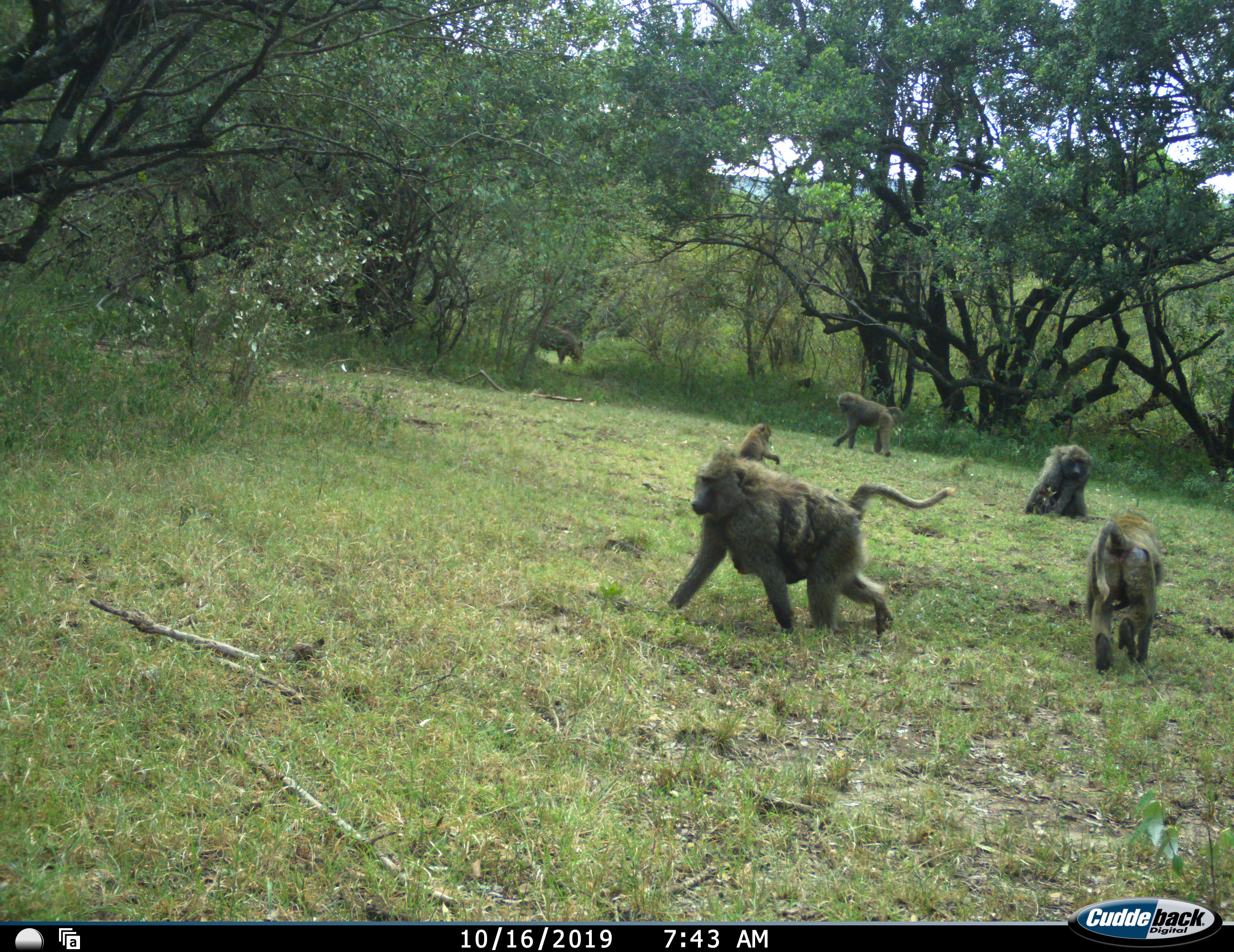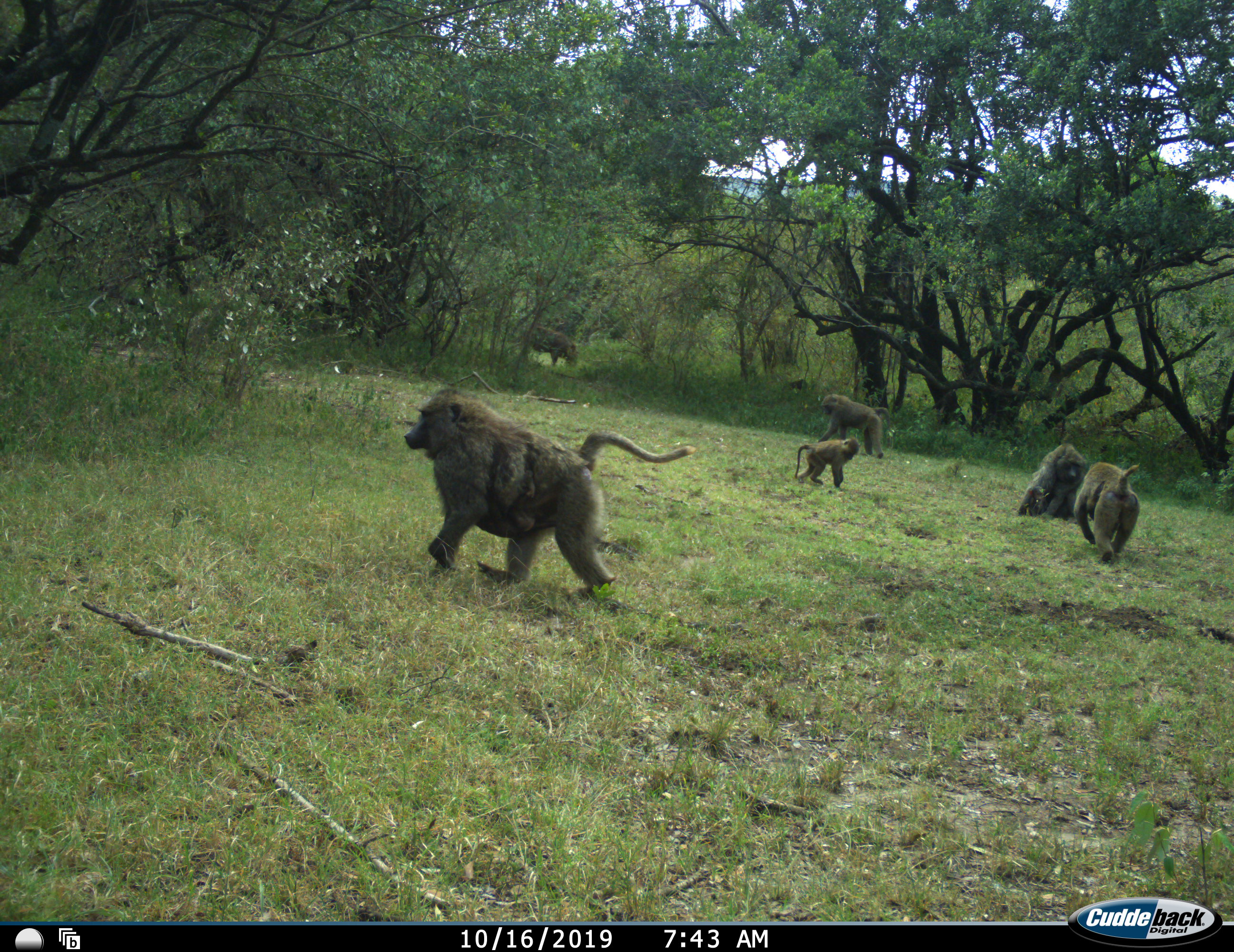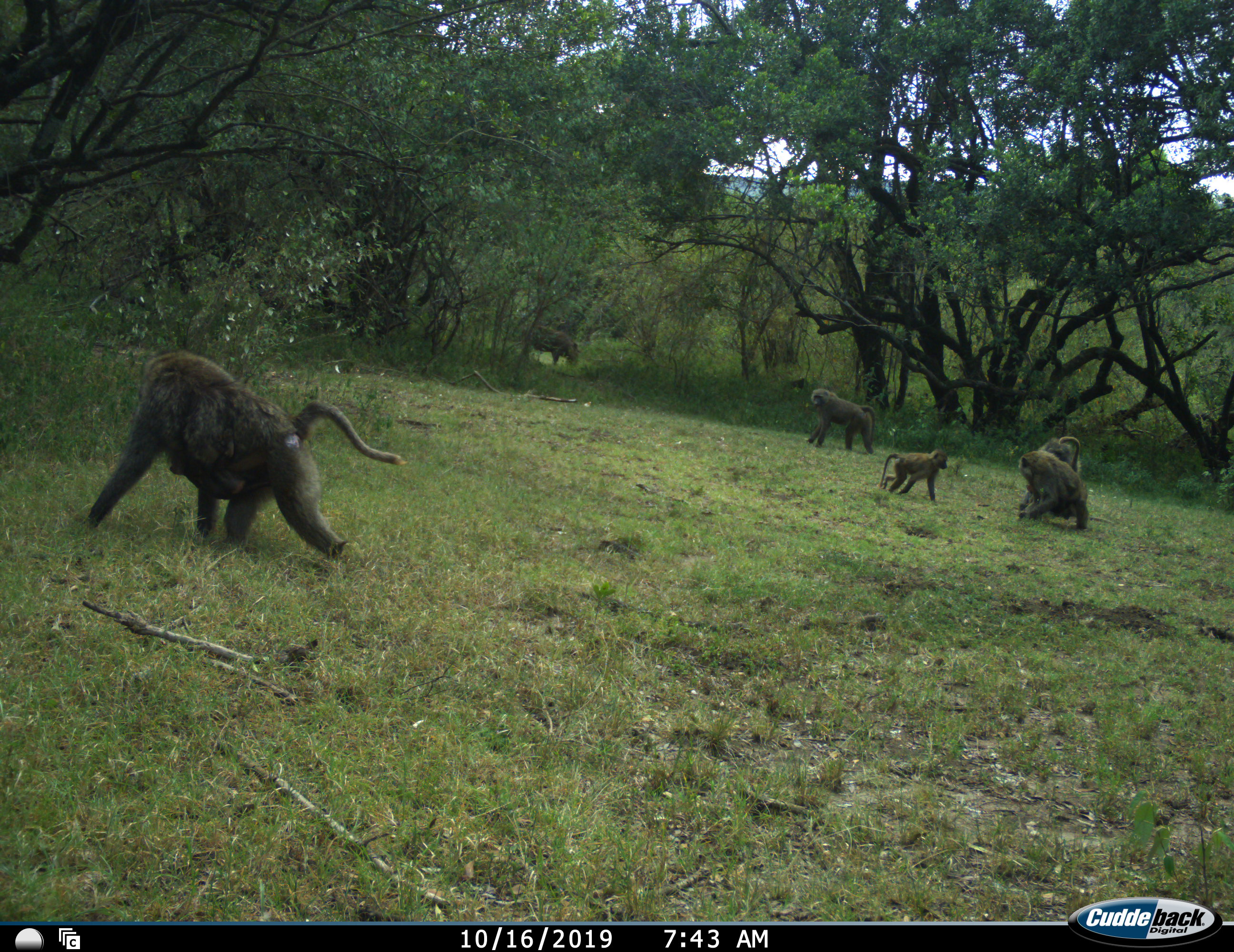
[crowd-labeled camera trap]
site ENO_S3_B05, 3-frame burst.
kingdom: Animalia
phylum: Chordata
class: Mammalia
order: Primates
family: Cercopithecidae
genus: Papio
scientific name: Papio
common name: baboon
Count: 5.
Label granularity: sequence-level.